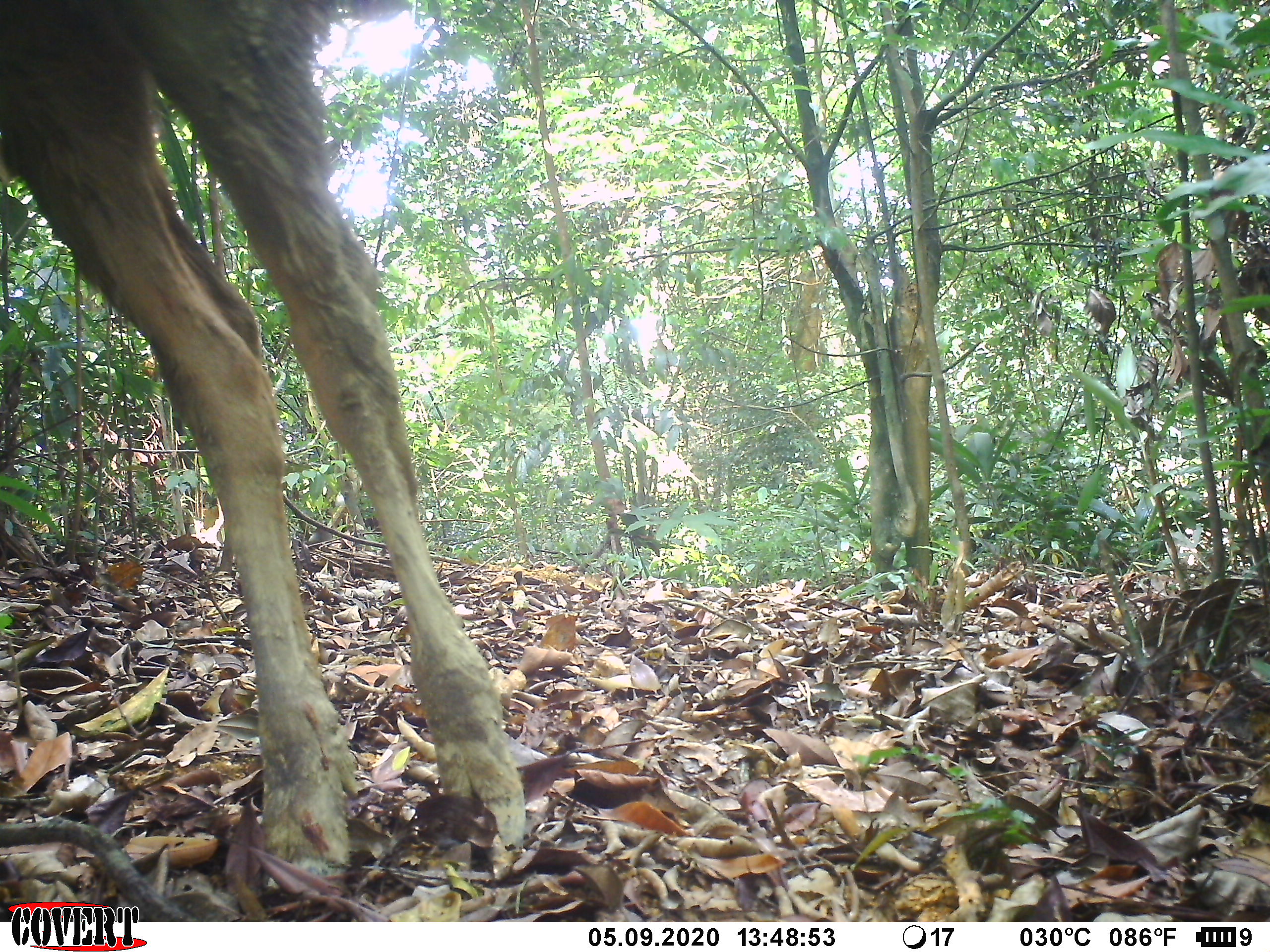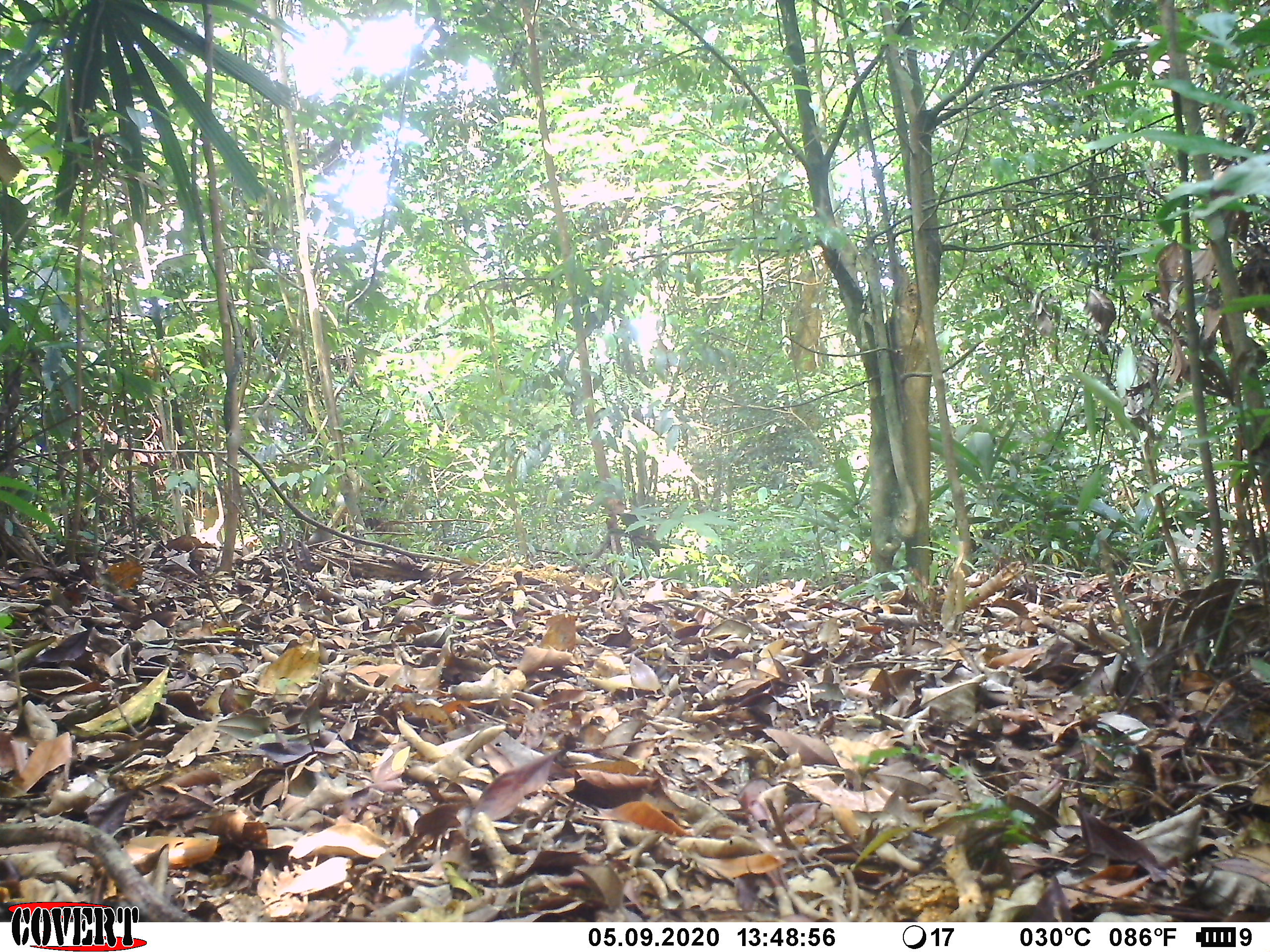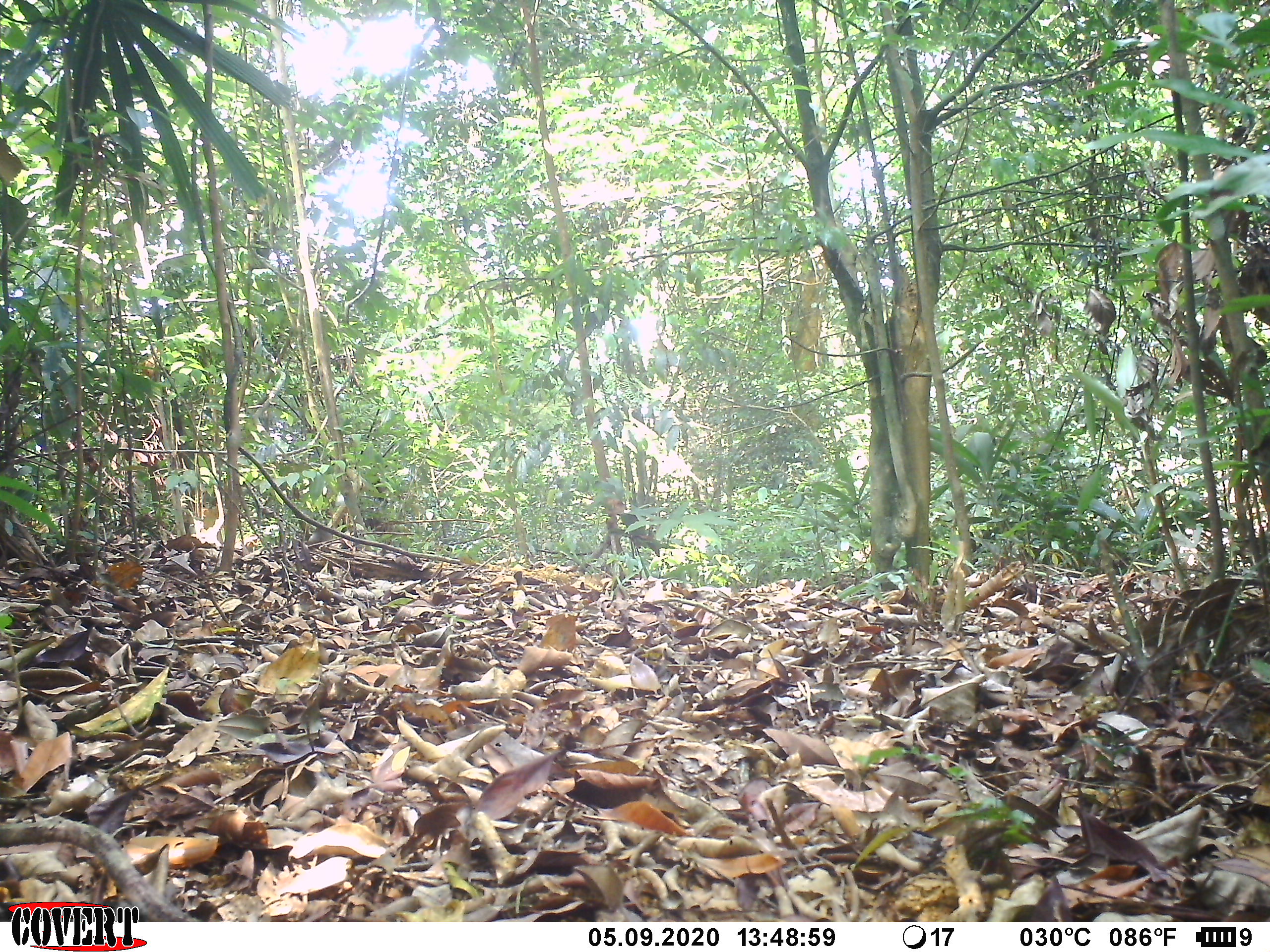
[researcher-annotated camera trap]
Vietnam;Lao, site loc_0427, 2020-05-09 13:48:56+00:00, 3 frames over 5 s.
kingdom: Animalia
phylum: Chordata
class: Mammalia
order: Artiodactyla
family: Cervidae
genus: Rusa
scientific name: Rusa unicolor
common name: sambar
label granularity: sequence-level